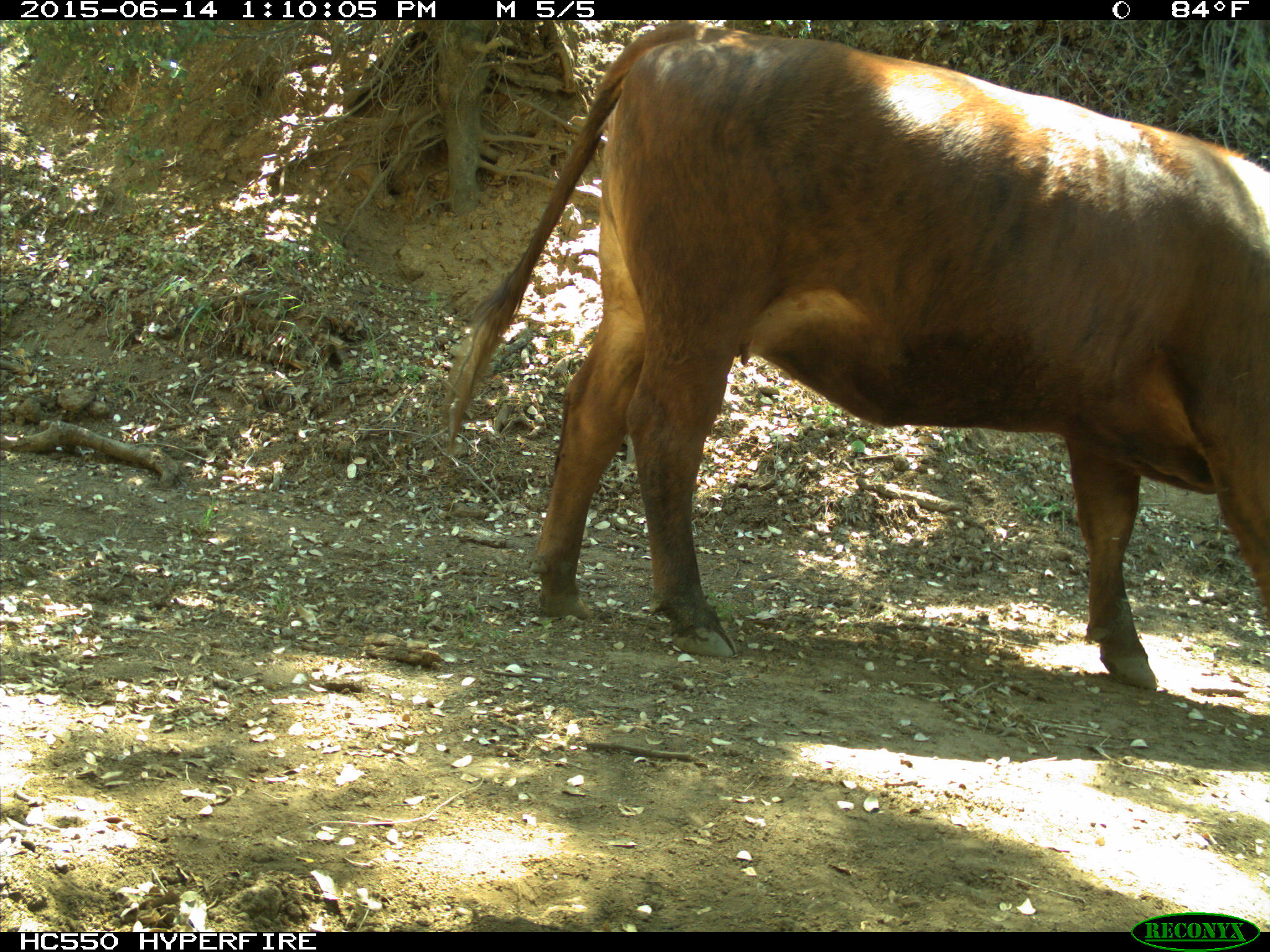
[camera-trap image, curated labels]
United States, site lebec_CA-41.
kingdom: Animalia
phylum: Chordata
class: Mammalia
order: Artiodactyla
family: Bovidae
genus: Bos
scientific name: Bos taurus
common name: domestic cow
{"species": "Bos taurus (domestic cow)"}